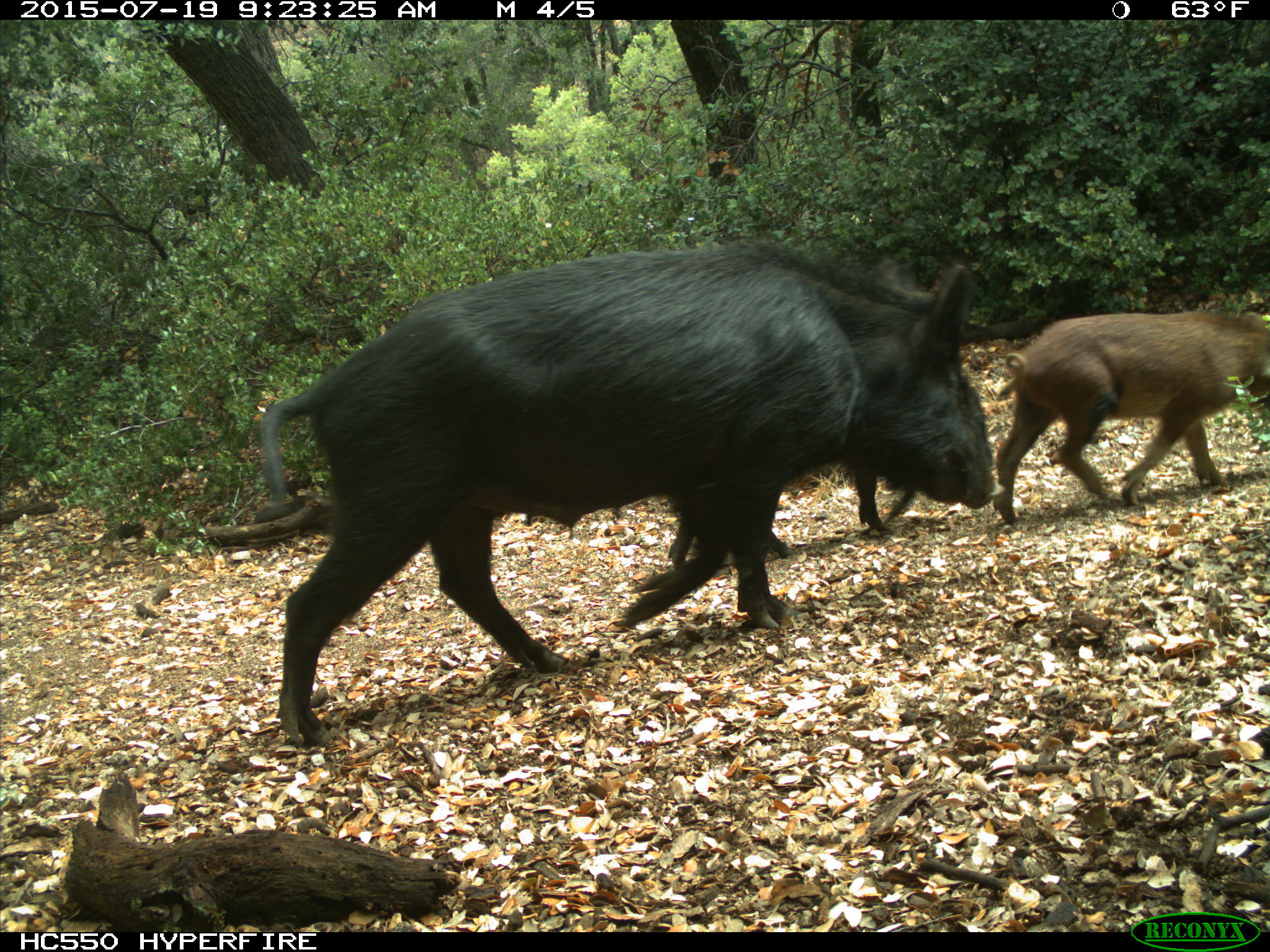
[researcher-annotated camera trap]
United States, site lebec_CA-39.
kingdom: Animalia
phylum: Chordata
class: Mammalia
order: Artiodactyla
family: Suidae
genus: Sus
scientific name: Sus scrofa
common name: wild boar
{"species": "Sus scrofa (wild boar)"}